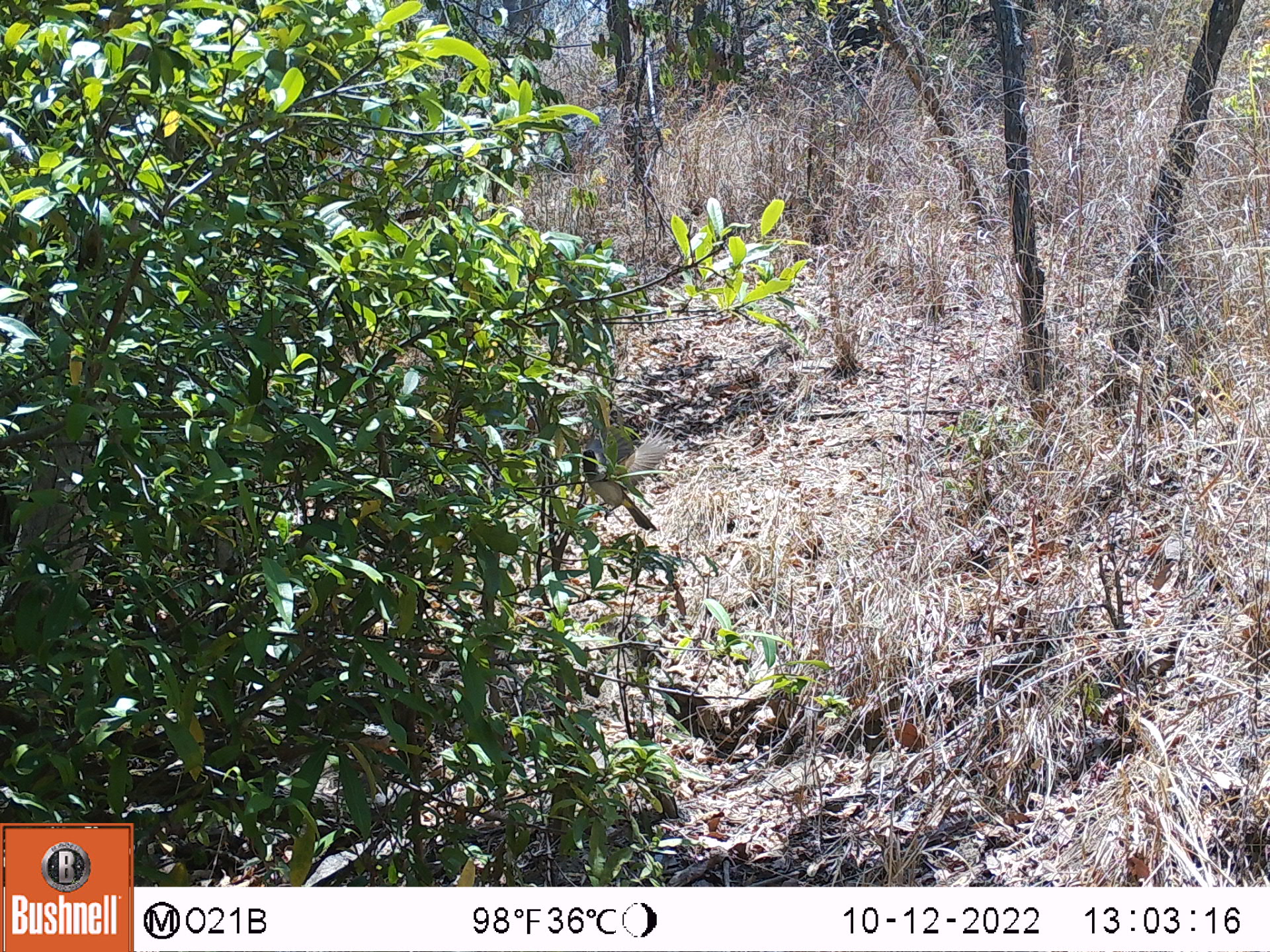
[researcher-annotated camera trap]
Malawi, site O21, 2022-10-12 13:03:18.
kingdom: Animalia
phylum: Chordata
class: Aves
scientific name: Aves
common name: bird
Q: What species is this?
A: Bird (Aves).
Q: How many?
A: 1.